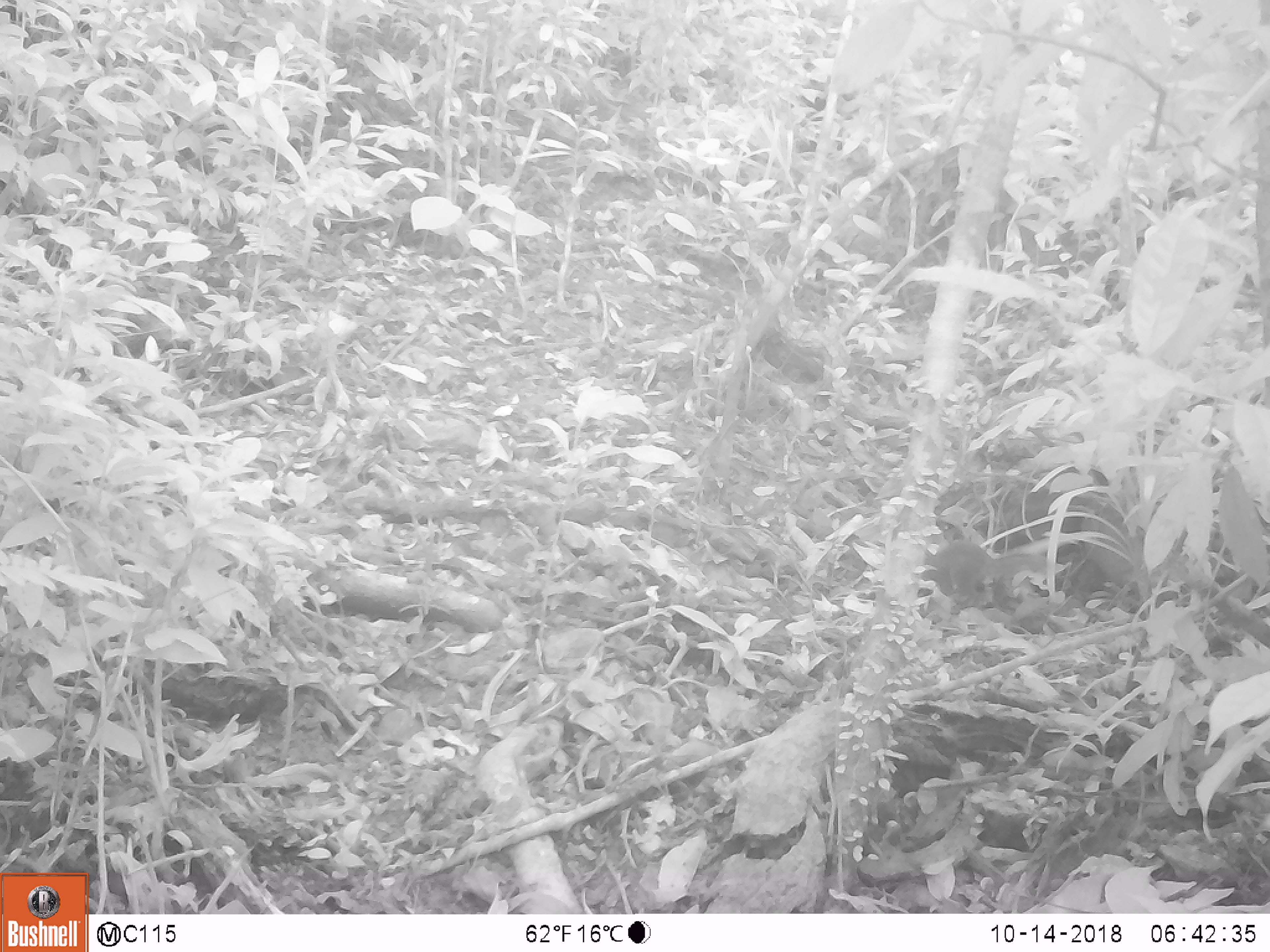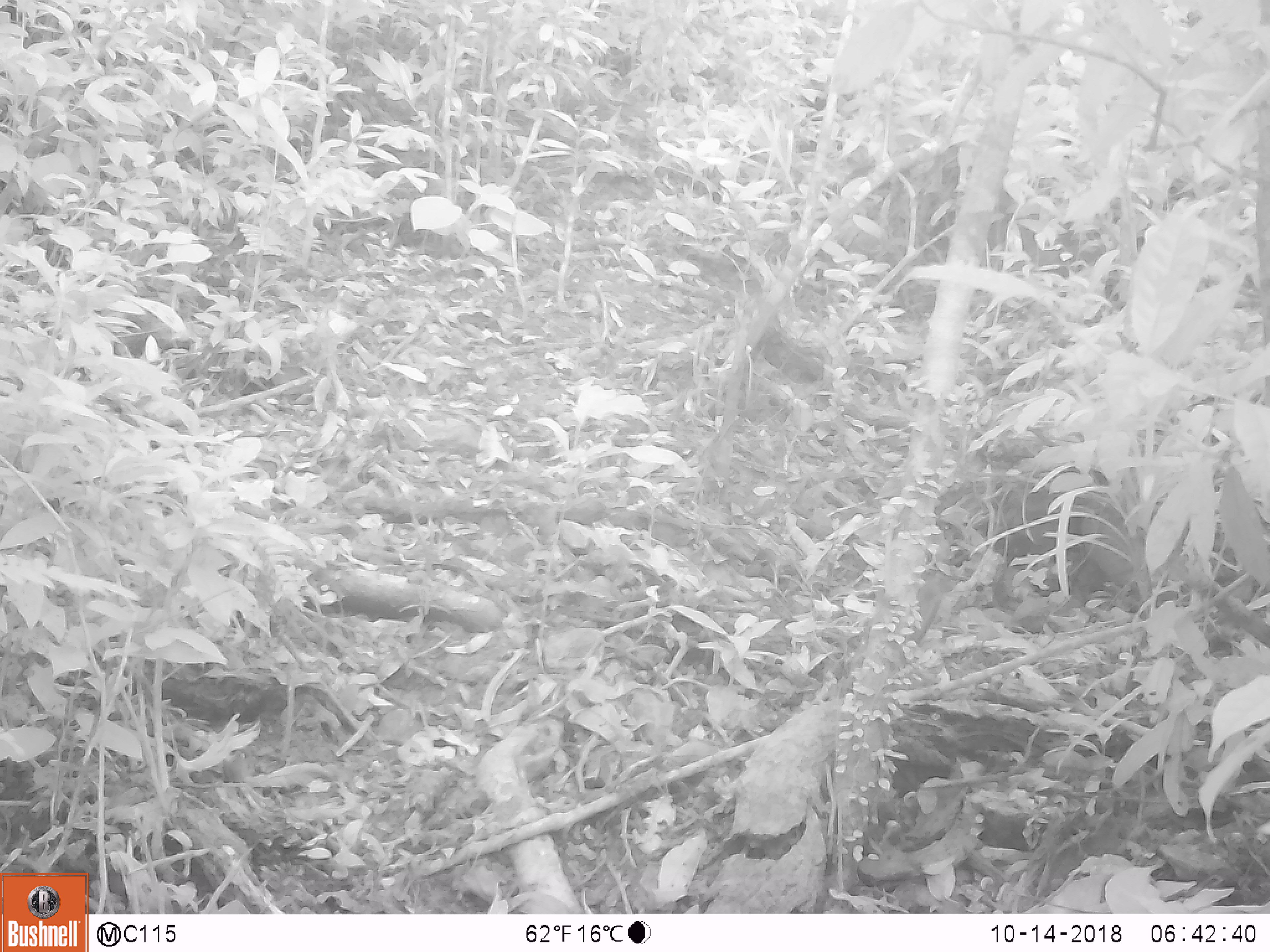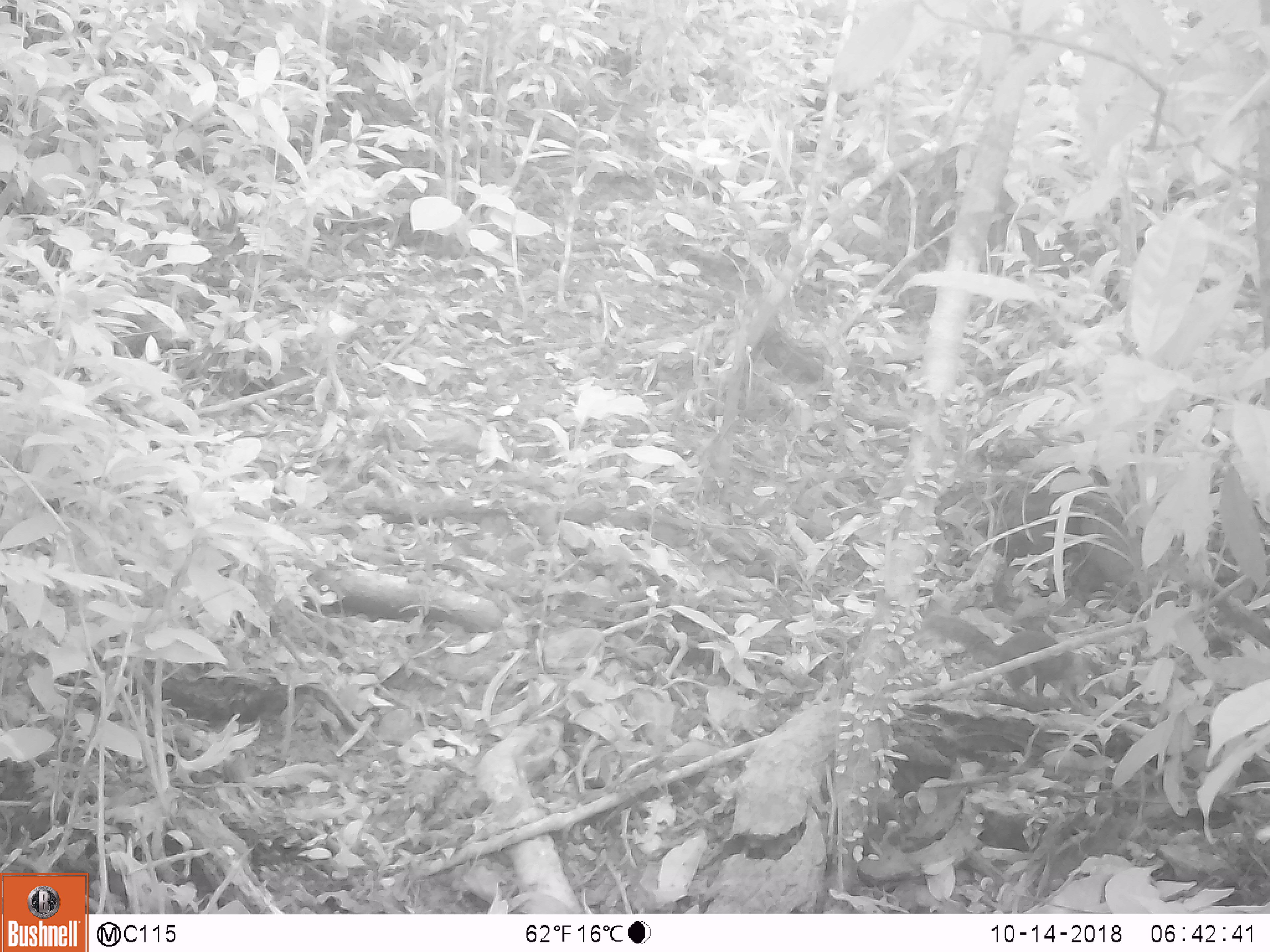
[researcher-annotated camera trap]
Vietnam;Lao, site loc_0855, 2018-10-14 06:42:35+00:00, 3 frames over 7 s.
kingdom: Animalia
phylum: Chordata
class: Mammalia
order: Rodentia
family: Sciuridae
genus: Dremomys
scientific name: Dremomys rufigenis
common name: red-cheeked squirrel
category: red cheeked squirrel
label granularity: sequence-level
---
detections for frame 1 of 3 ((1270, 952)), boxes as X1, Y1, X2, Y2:
red cheeked squirrel: 920, 539, 1048, 615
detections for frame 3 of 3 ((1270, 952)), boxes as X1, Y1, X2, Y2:
red cheeked squirrel: 925, 613, 1109, 711